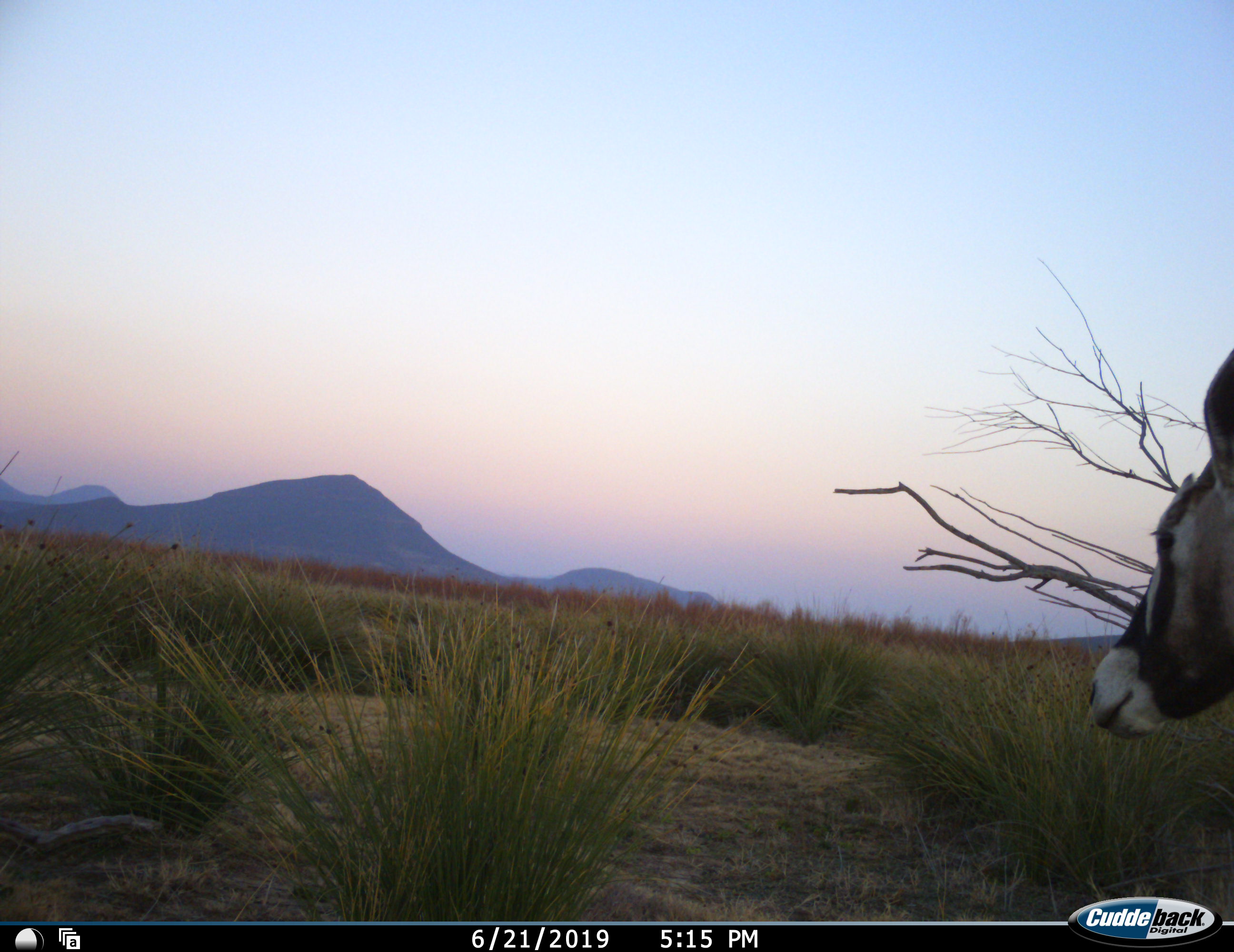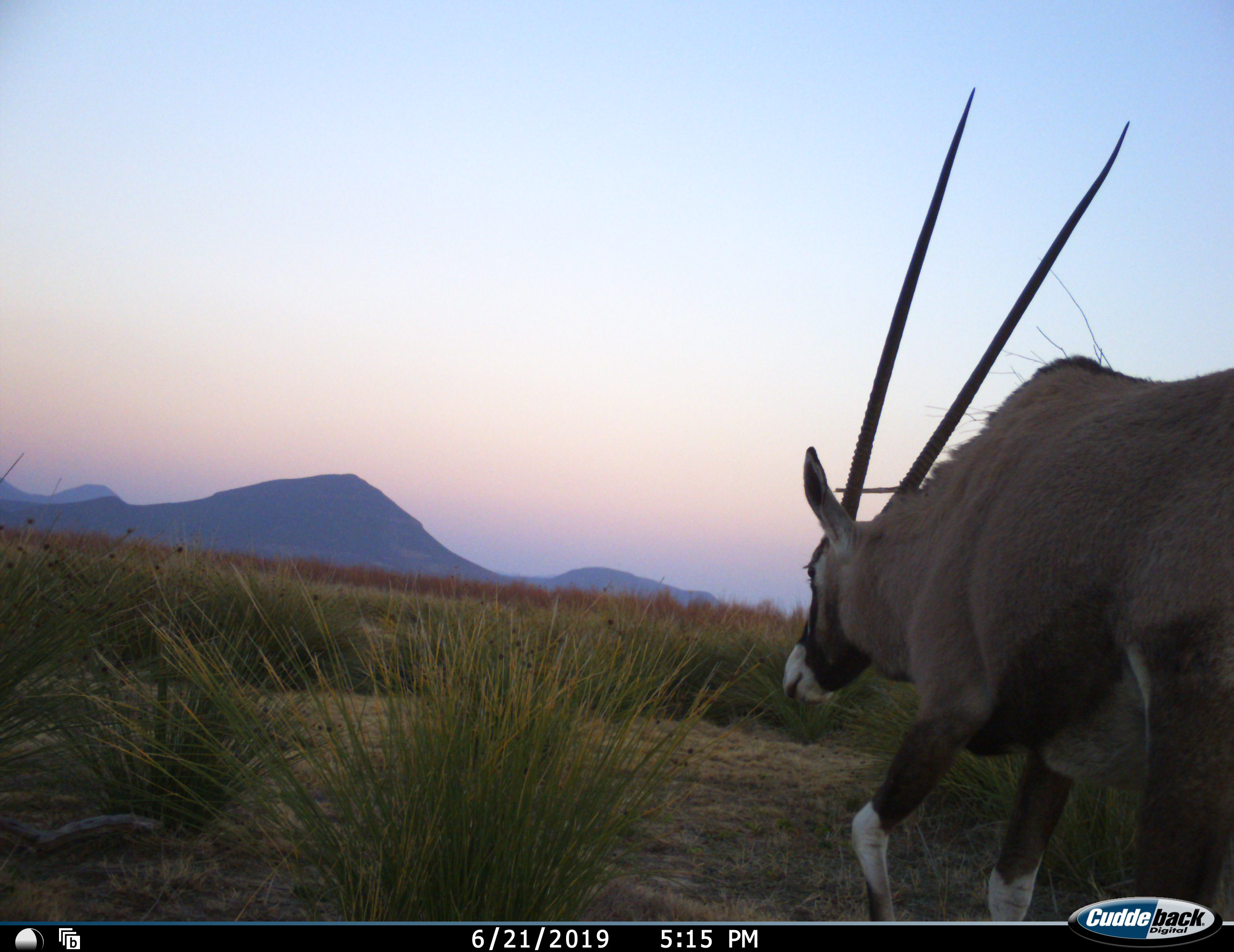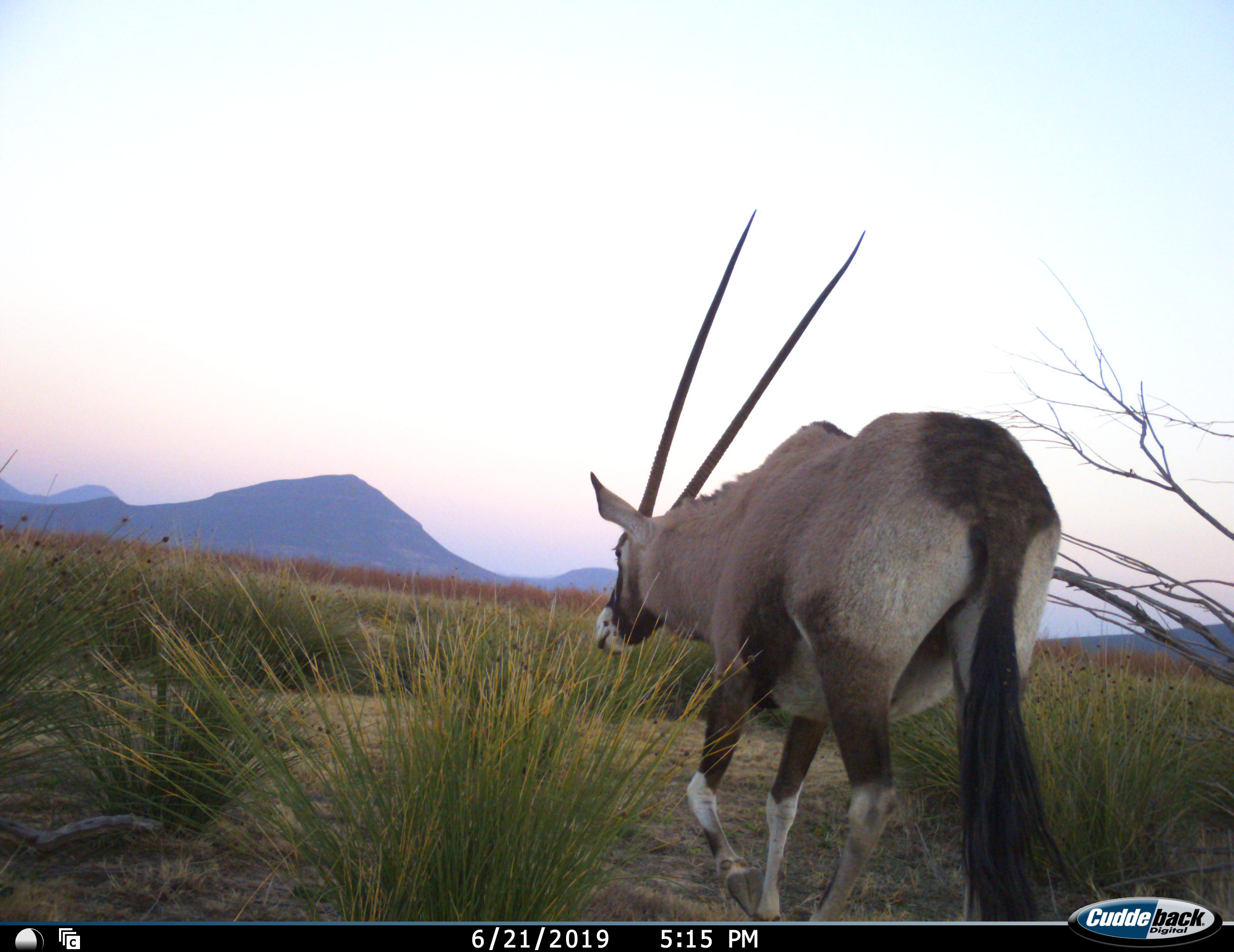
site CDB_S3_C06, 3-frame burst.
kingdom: Animalia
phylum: Chordata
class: Mammalia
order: Artiodactyla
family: Bovidae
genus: Oryx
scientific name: Oryx gazella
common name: gemsbok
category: oryx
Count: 1.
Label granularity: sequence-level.